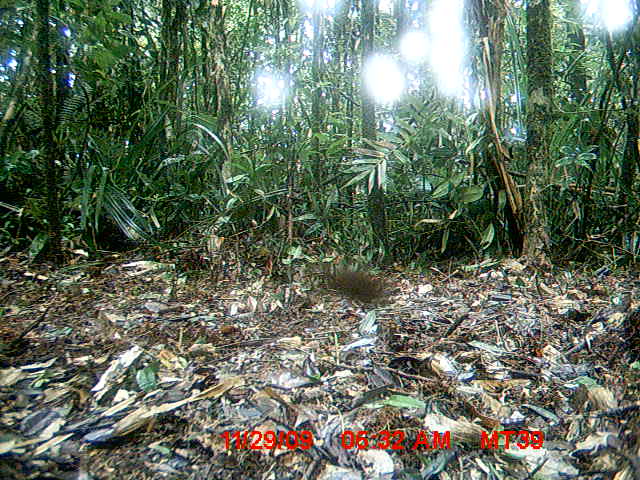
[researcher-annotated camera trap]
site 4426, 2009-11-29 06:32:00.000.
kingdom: Animalia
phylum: Chordata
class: Mammalia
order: Rodentia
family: Nesomyidae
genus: Hypogeomys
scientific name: Hypogeomys antimena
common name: malagasy giant rat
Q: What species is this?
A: Hypogeomys antimena (malagasy giant rat).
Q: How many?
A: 1.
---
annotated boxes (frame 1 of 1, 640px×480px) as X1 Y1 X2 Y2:
hypogeomys antimena: 327 268 385 304